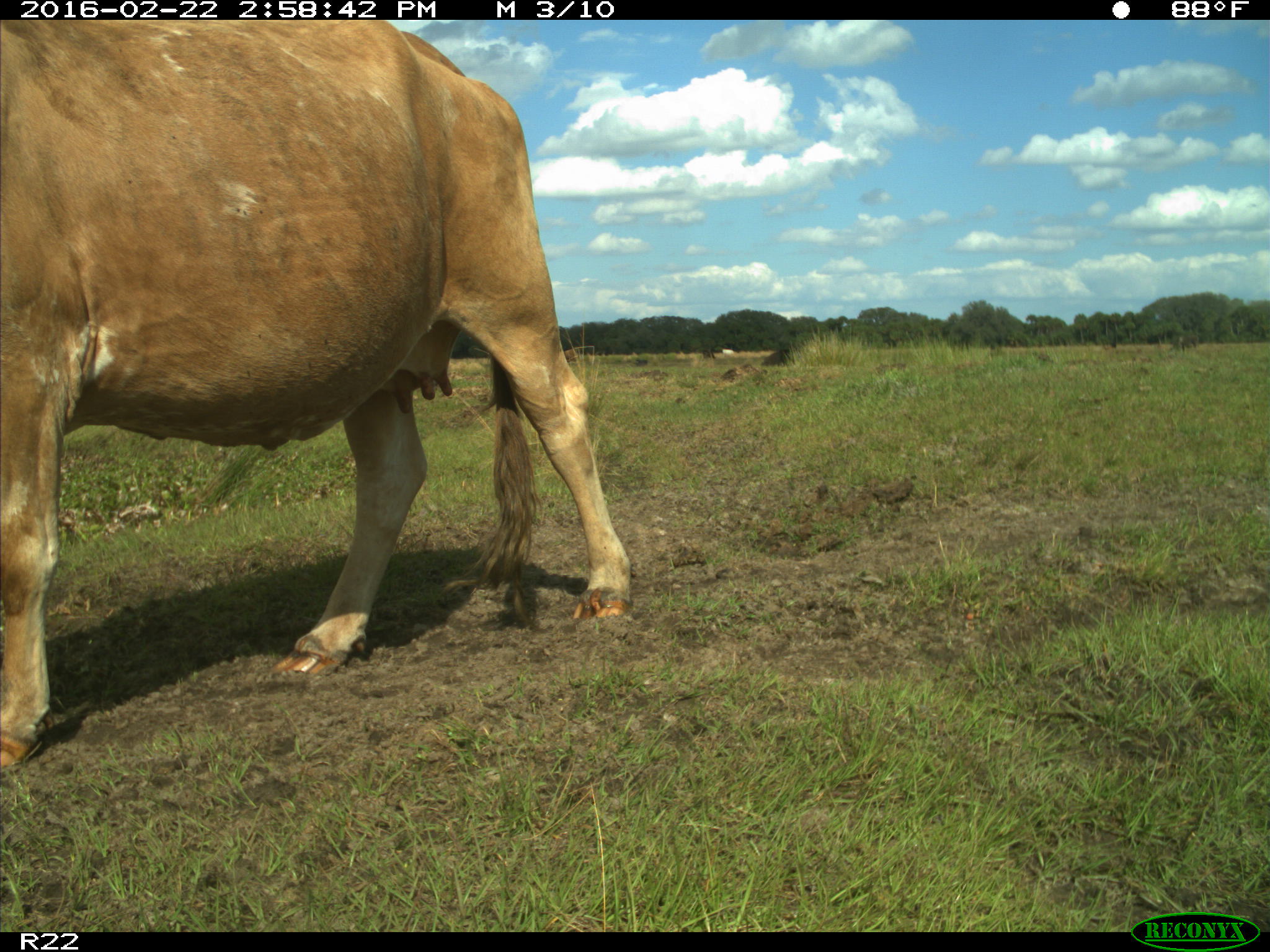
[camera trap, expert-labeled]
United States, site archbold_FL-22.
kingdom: Animalia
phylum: Chordata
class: Mammalia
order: Artiodactyla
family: Bovidae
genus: Bos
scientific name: Bos taurus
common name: domestic cow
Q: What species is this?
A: Bos taurus (domestic cow).